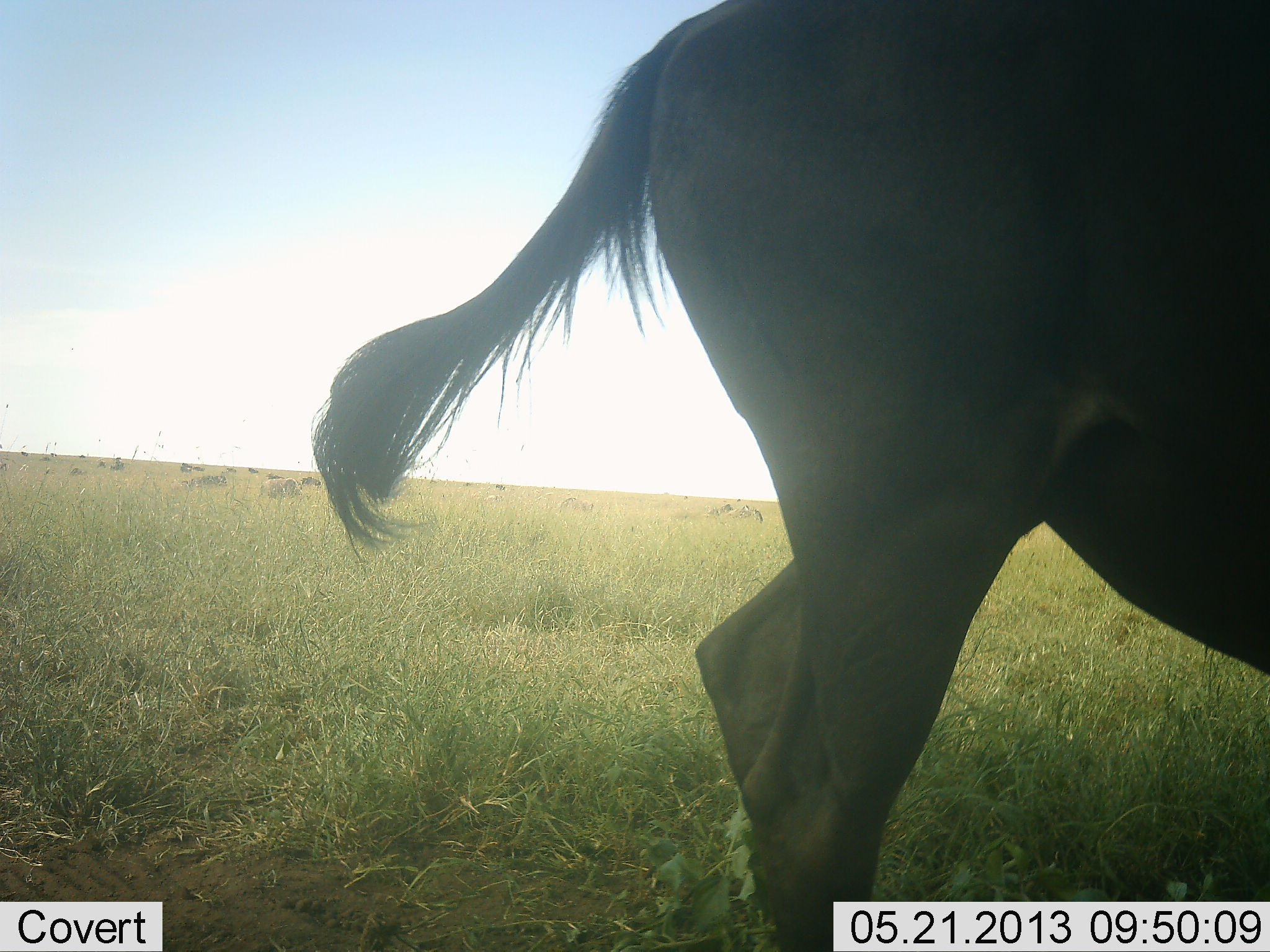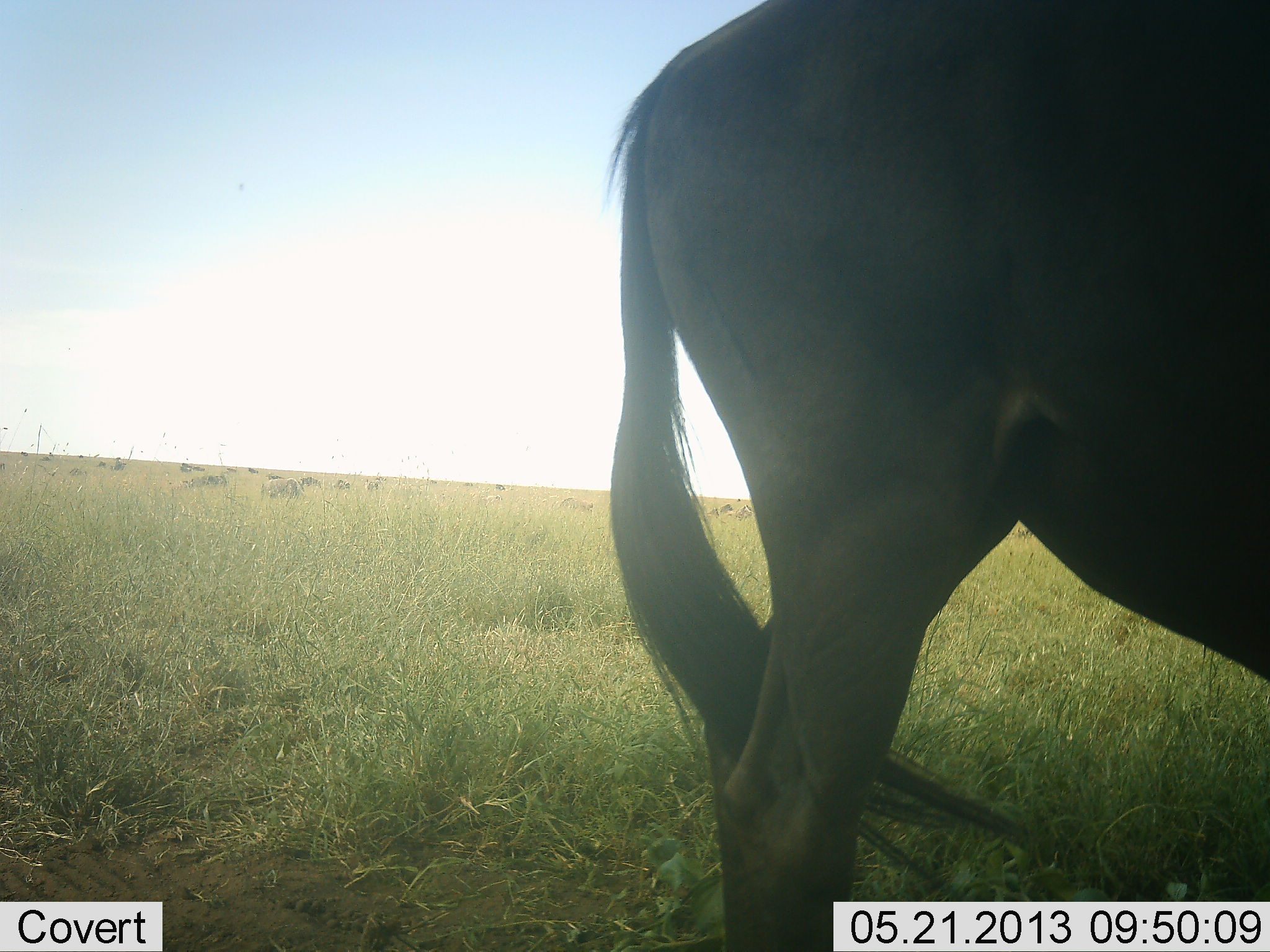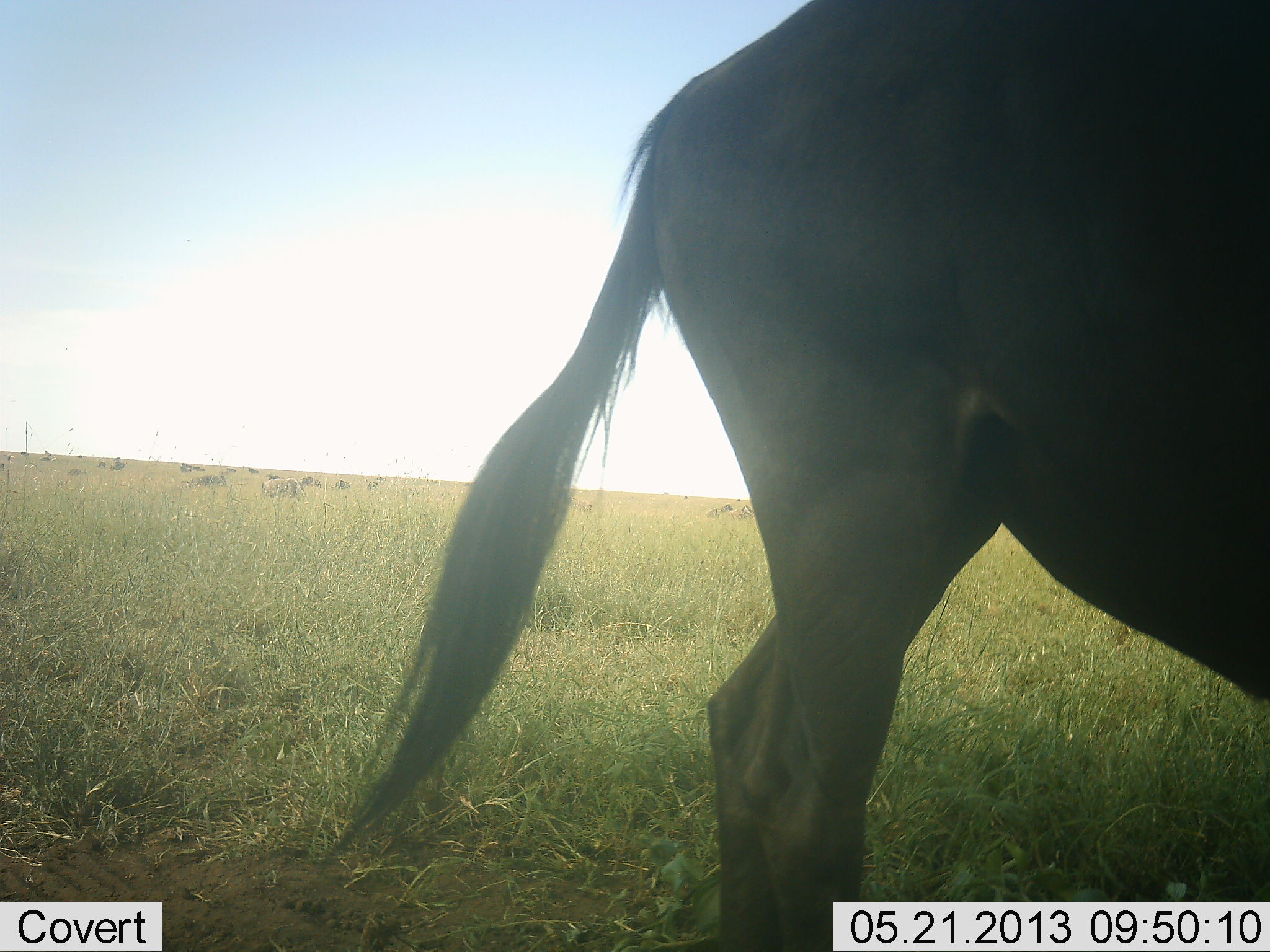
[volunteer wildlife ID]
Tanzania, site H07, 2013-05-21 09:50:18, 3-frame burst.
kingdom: Animalia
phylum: Chordata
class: Mammalia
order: Artiodactyla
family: Bovidae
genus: Connochaetes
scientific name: Connochaetes taurinus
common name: blue wildebeest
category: wildebeest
Wildebeest (blue wildebeest) (Connochaetes taurinus), count 10. Behavior (volunteer vote fractions): standing 70%, resting 10%, moving 10%, interacting 0%. Young present (vote fraction): 0%. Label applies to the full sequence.